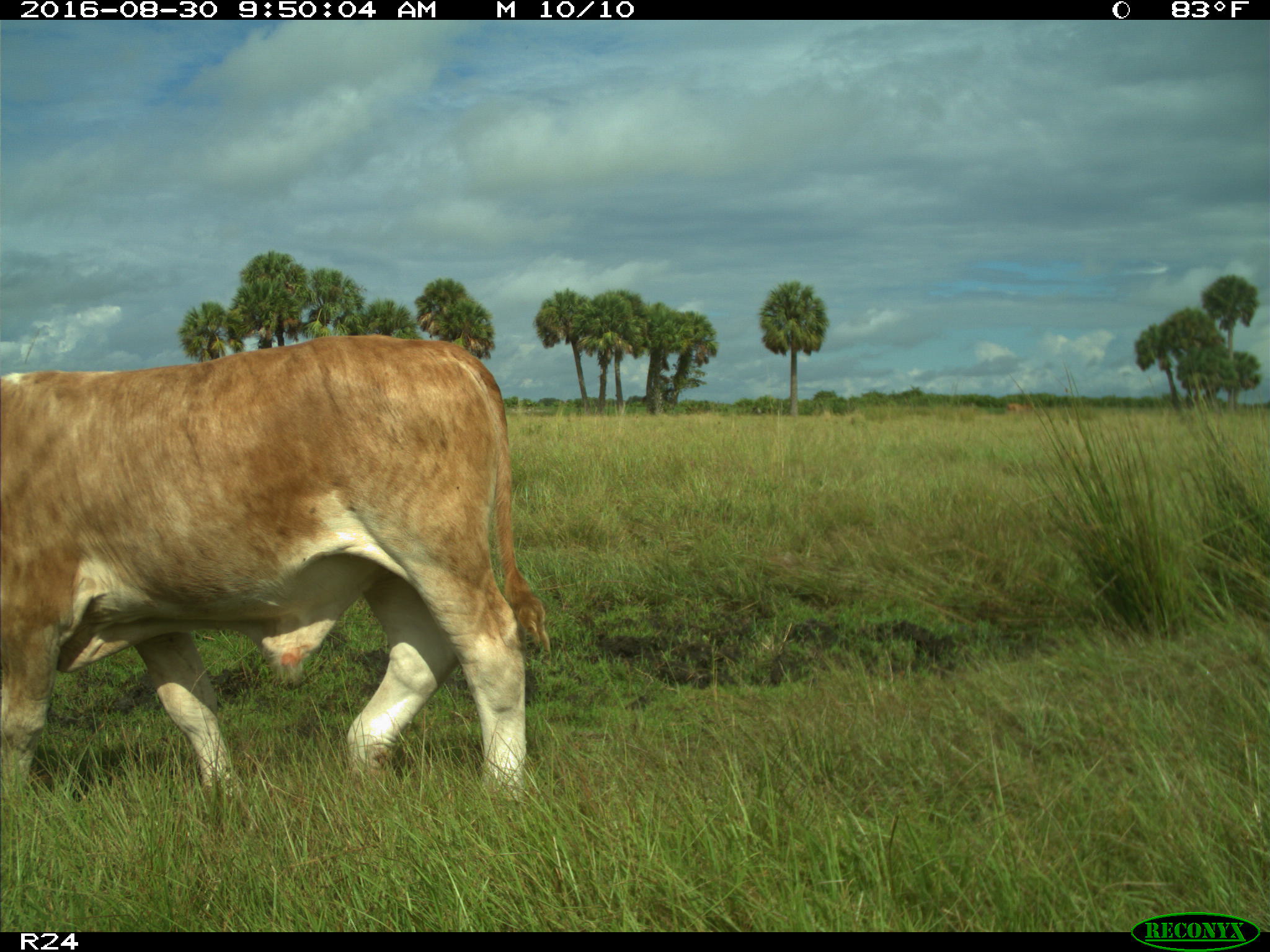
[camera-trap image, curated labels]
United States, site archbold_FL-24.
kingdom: Animalia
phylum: Chordata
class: Mammalia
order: Artiodactyla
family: Bovidae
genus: Bos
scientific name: Bos taurus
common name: domestic cow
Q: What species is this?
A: Bos taurus (domestic cow).